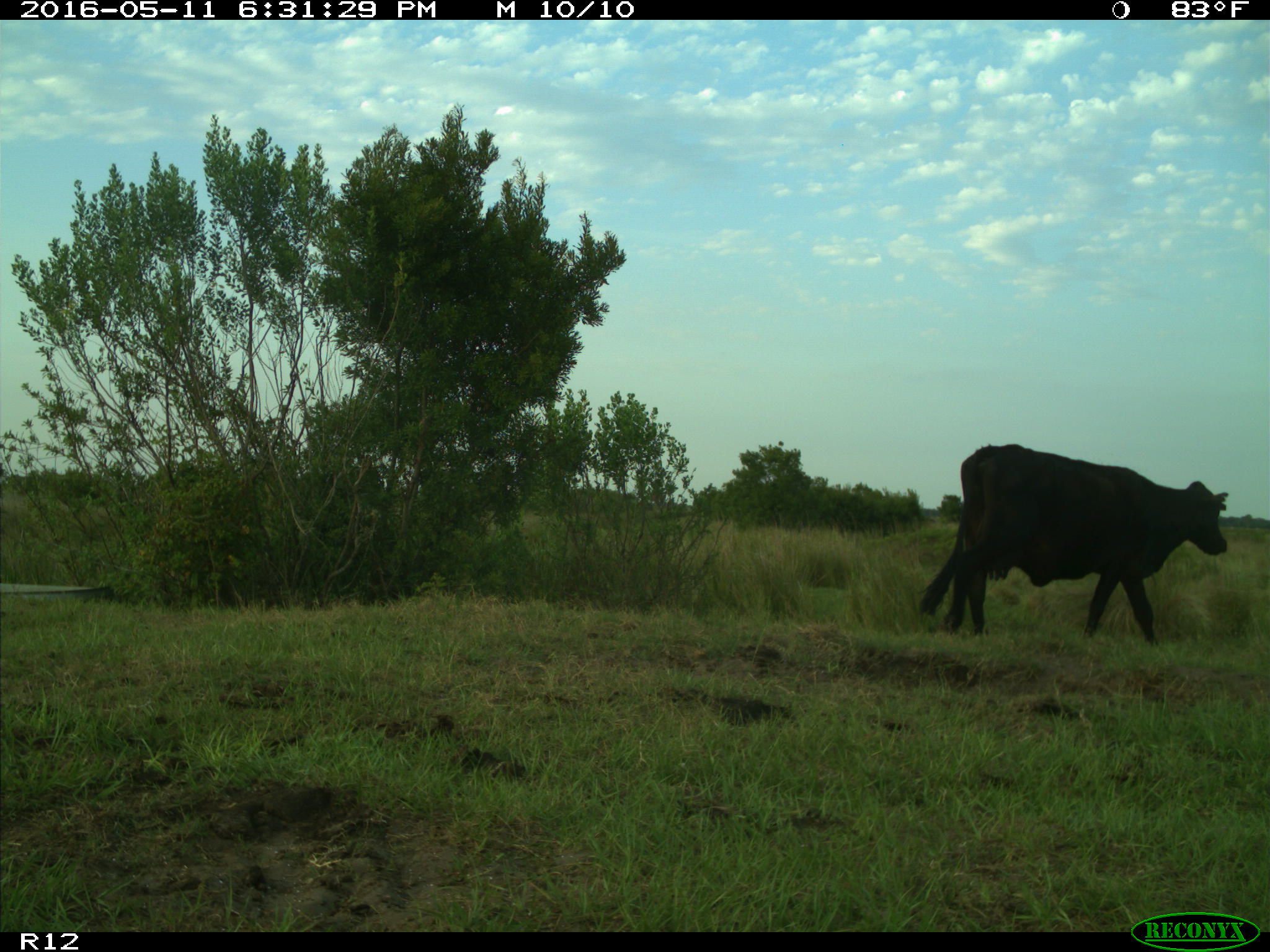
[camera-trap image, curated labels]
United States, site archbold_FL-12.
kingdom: Animalia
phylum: Chordata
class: Mammalia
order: Artiodactyla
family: Bovidae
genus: Bos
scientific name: Bos taurus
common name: domestic cow